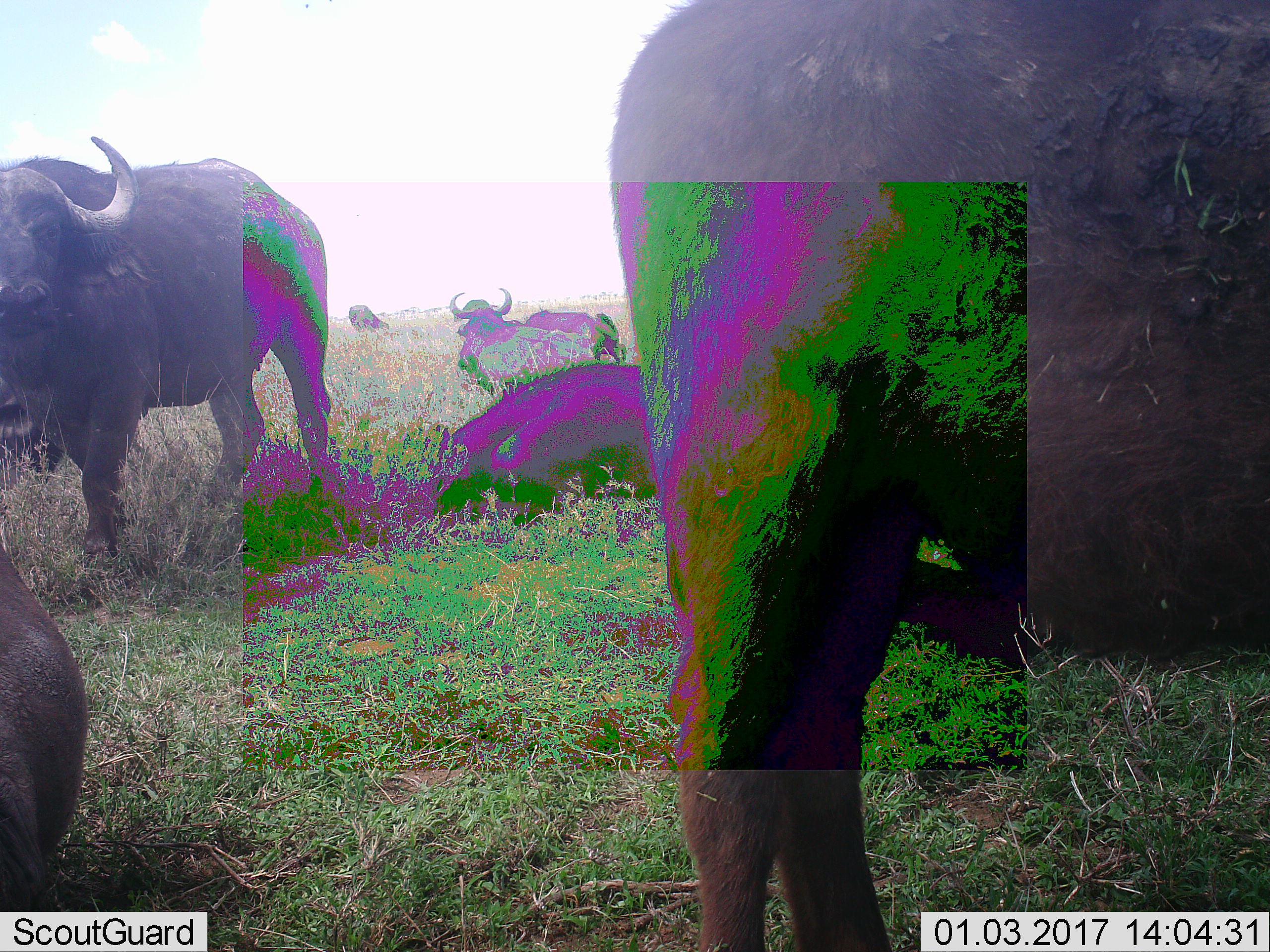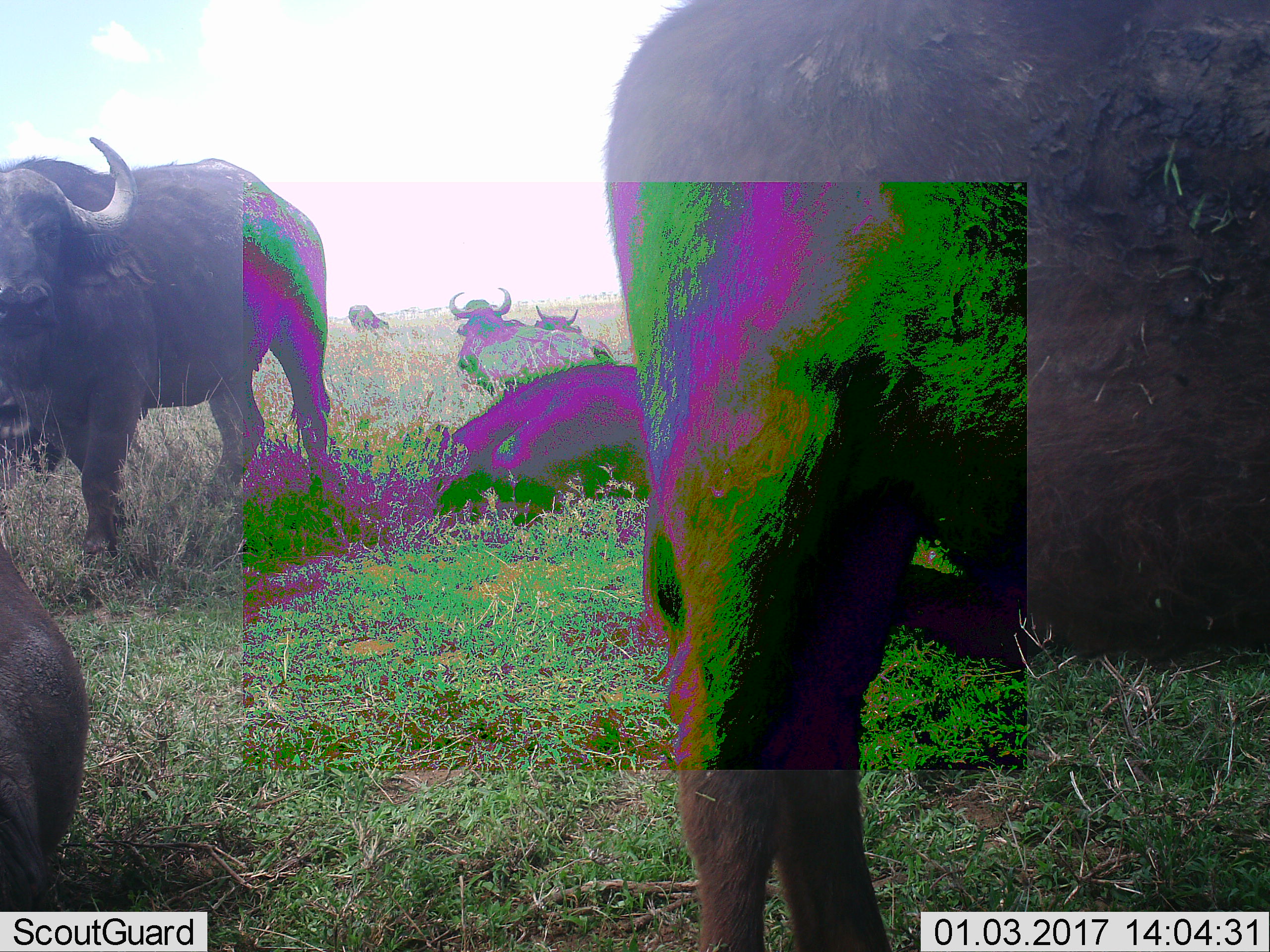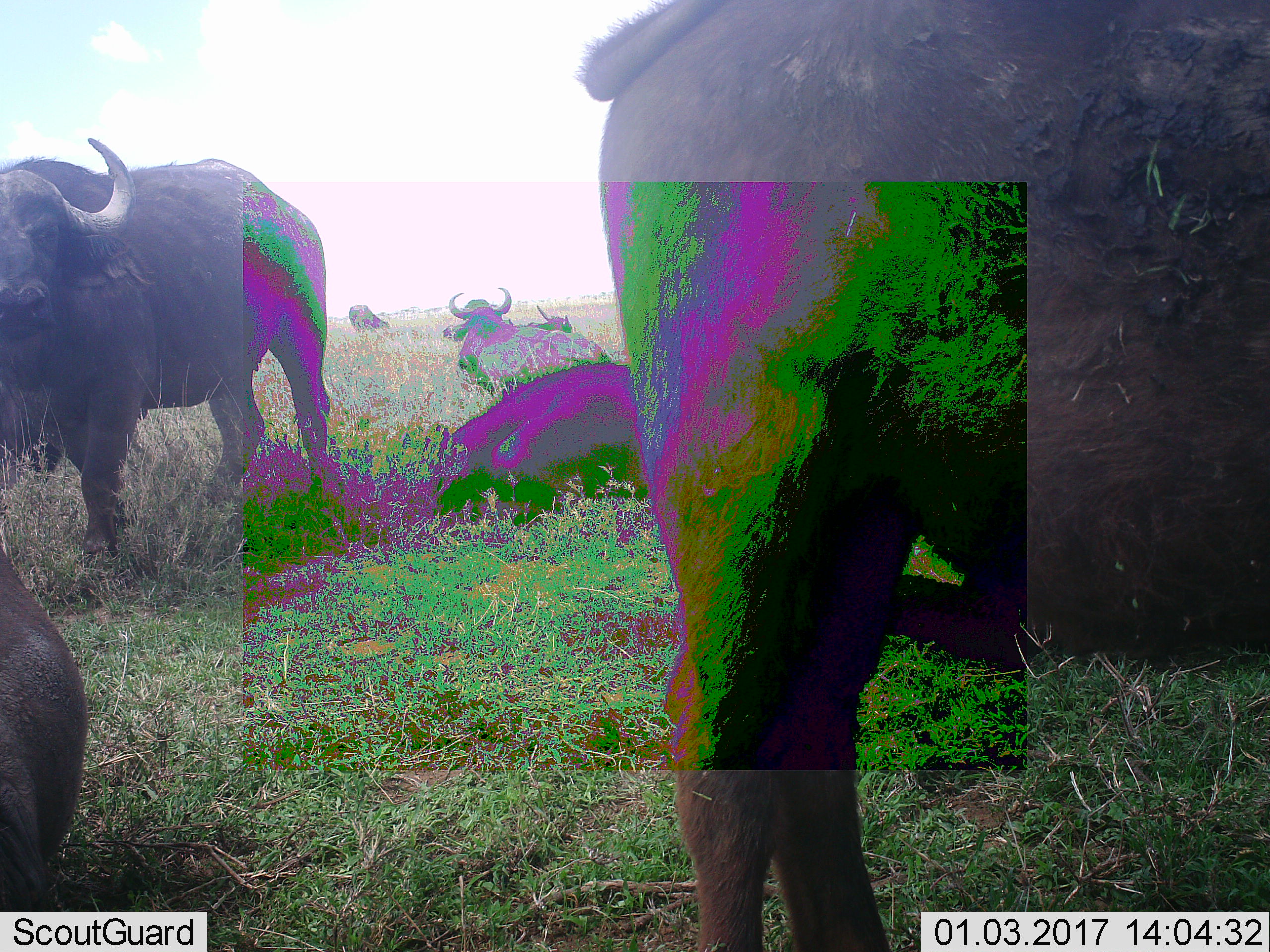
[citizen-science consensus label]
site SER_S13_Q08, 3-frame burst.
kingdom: Animalia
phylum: Chordata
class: Mammalia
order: Artiodactyla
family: Bovidae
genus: Syncerus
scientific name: Syncerus caffer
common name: african buffalo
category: buffalo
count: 7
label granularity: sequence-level